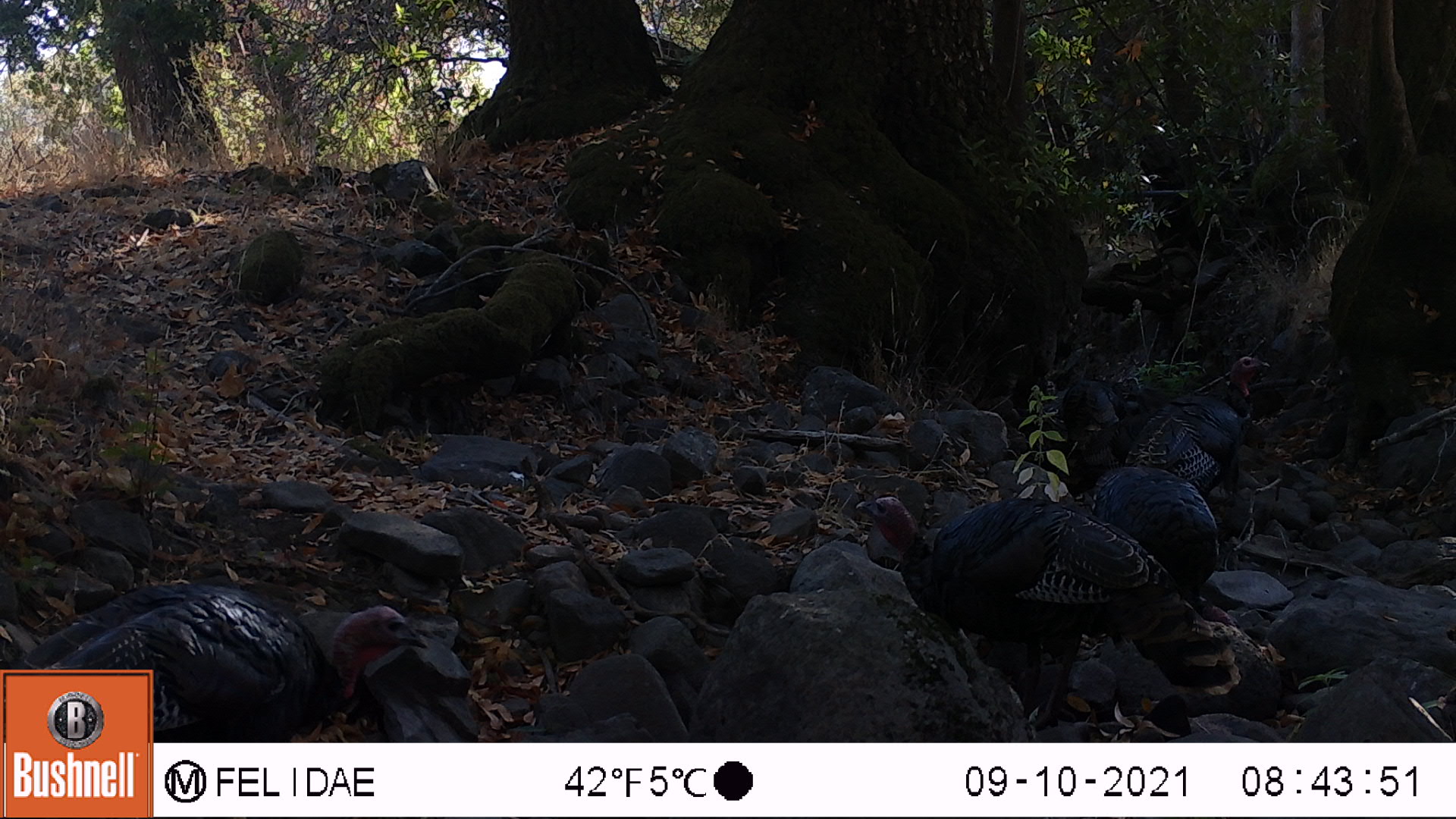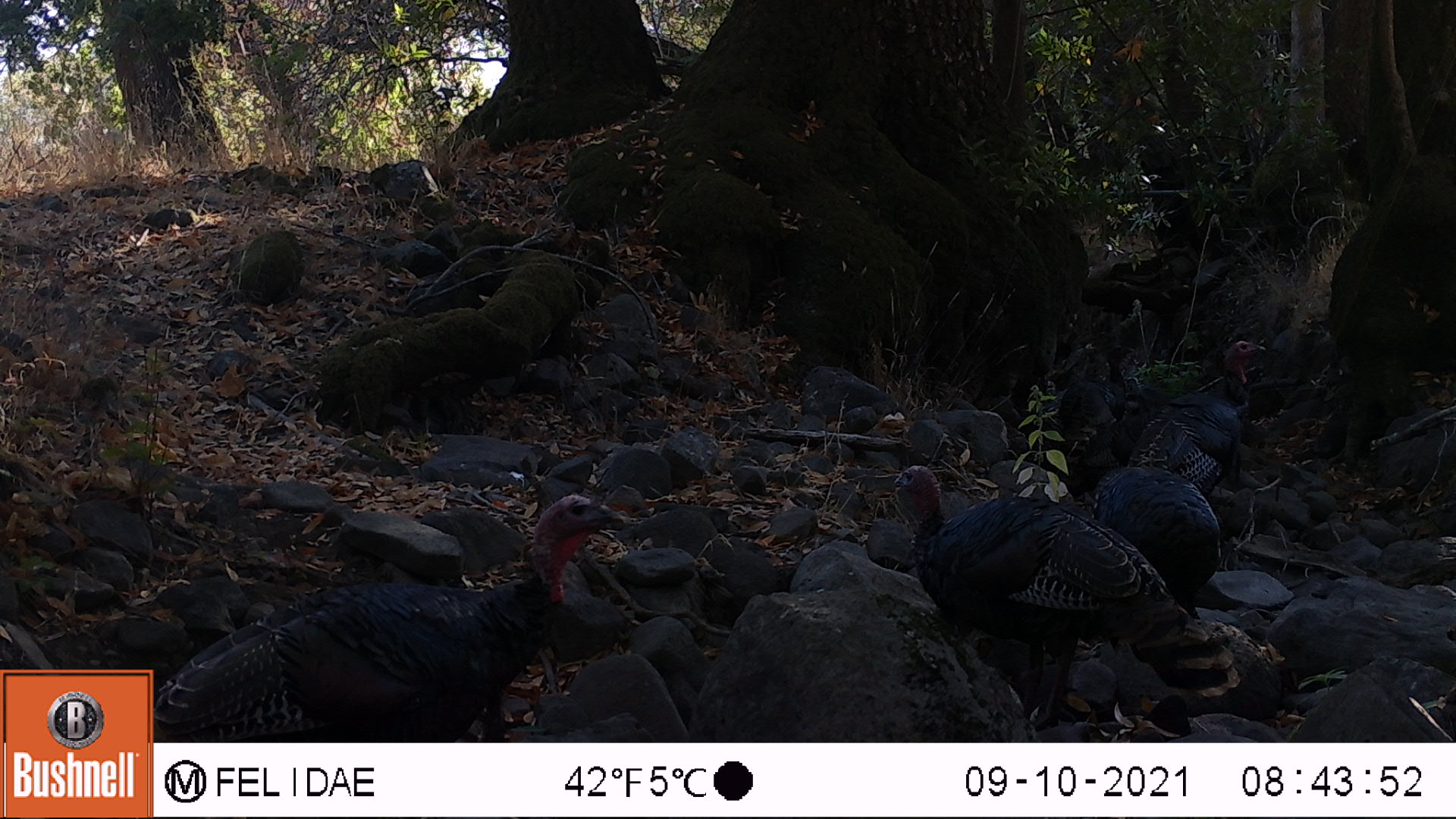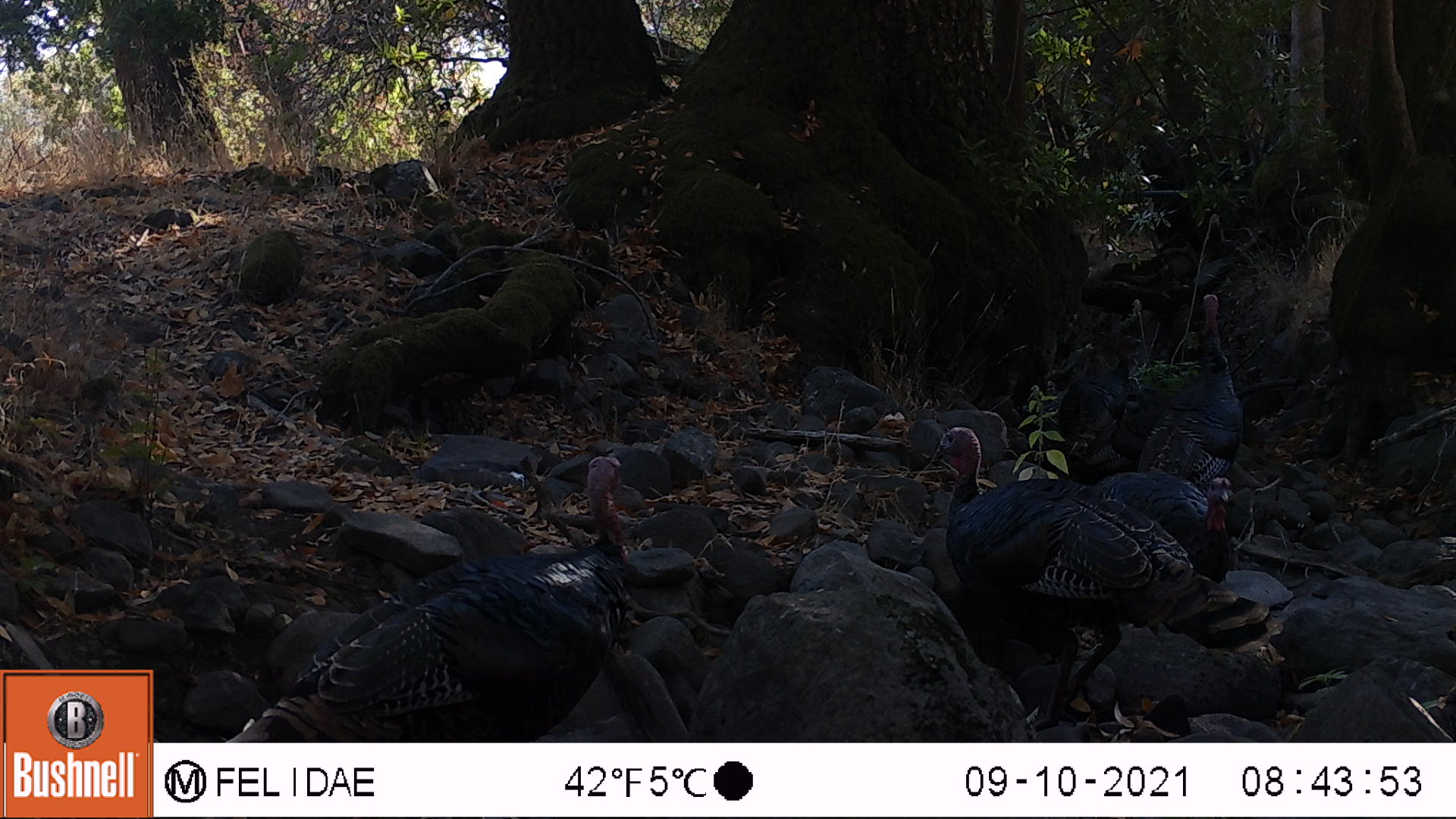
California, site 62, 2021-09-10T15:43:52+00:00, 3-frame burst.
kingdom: Animalia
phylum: Chordata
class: Aves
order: Galliformes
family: Phasianidae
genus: Meleagris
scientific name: Meleagris gallopavo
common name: turkey